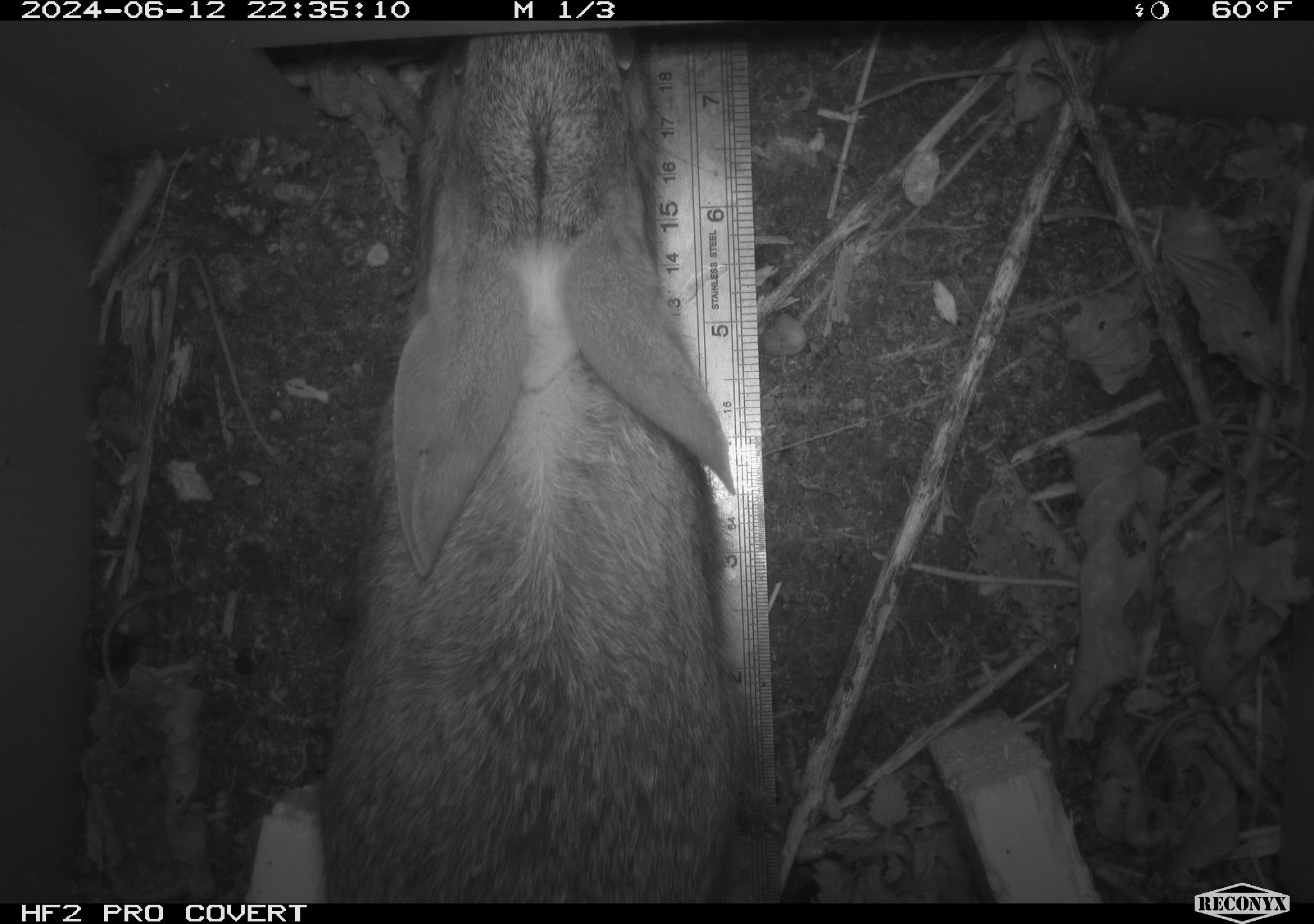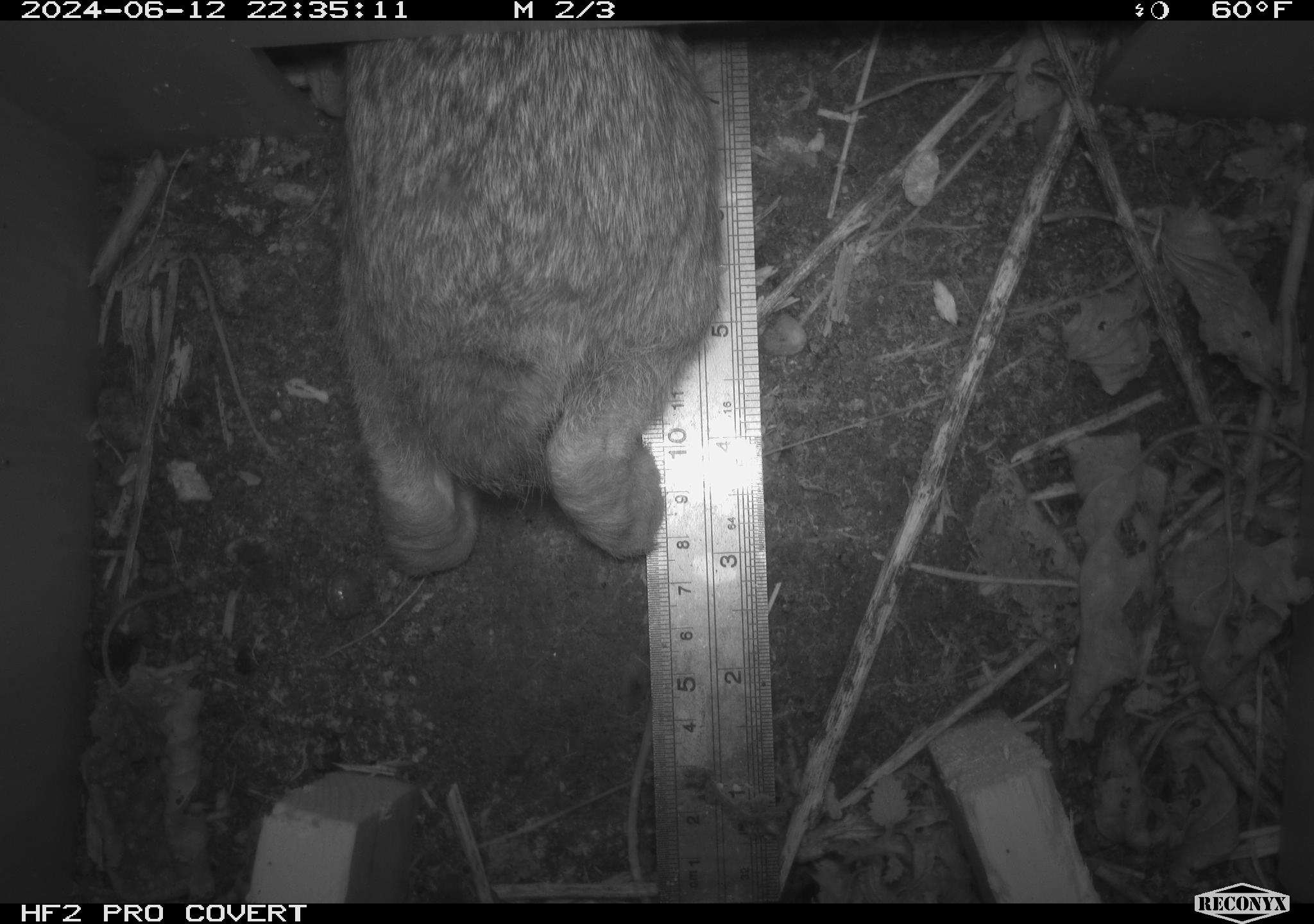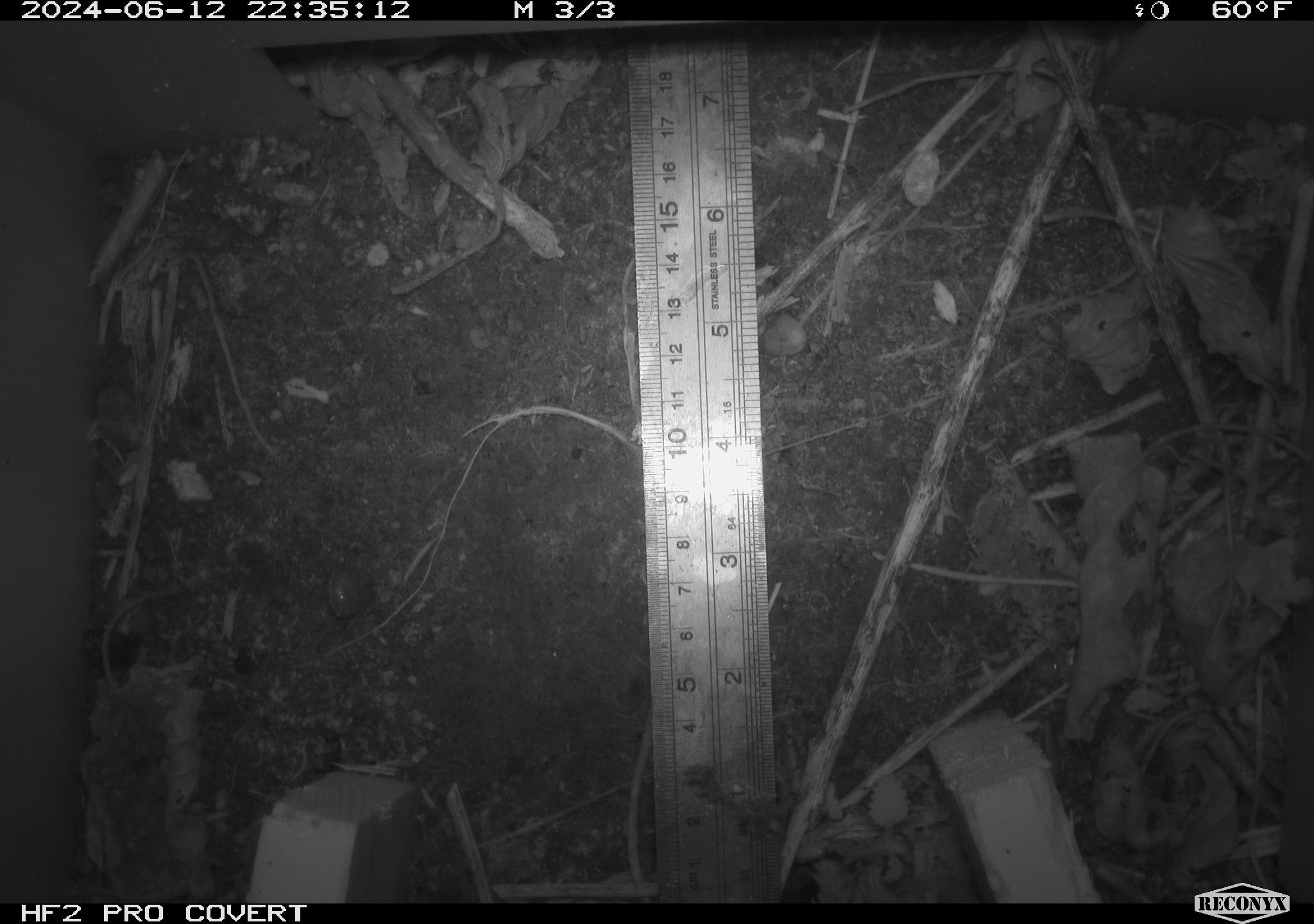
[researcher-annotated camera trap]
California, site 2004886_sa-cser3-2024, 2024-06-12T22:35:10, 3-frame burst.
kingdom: Animalia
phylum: Chordata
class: Mammalia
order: Lagomorpha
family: Leporidae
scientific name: Leporidae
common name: rabbit or hare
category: rabbit and hare family